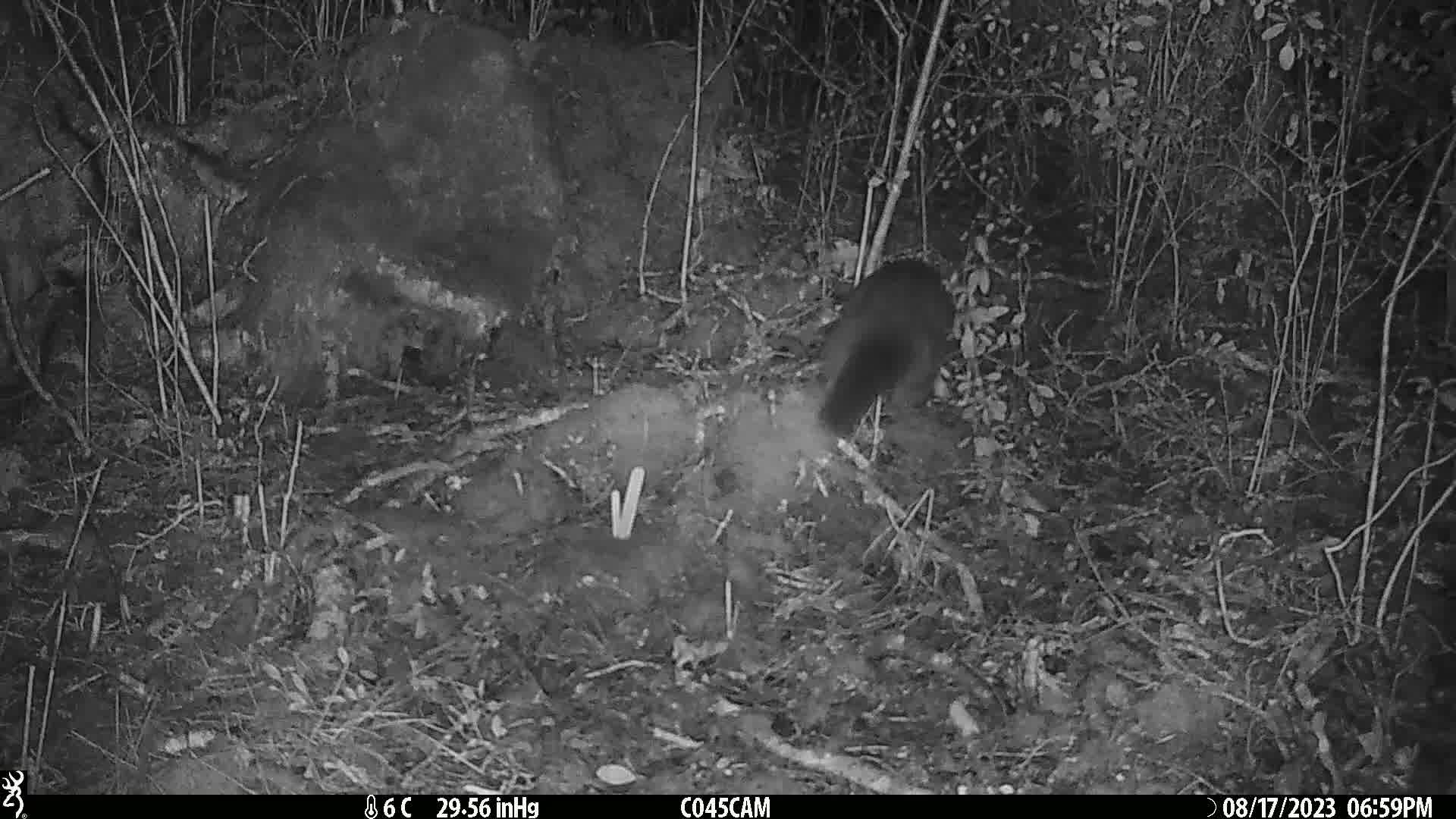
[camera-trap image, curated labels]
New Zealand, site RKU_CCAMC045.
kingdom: Animalia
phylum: Chordata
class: Mammalia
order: Diprotodontia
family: Phalangeridae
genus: Trichosurus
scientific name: Trichosurus vulpecula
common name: common brushtail possum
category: possum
Possum (common brushtail possum) (Trichosurus vulpecula).